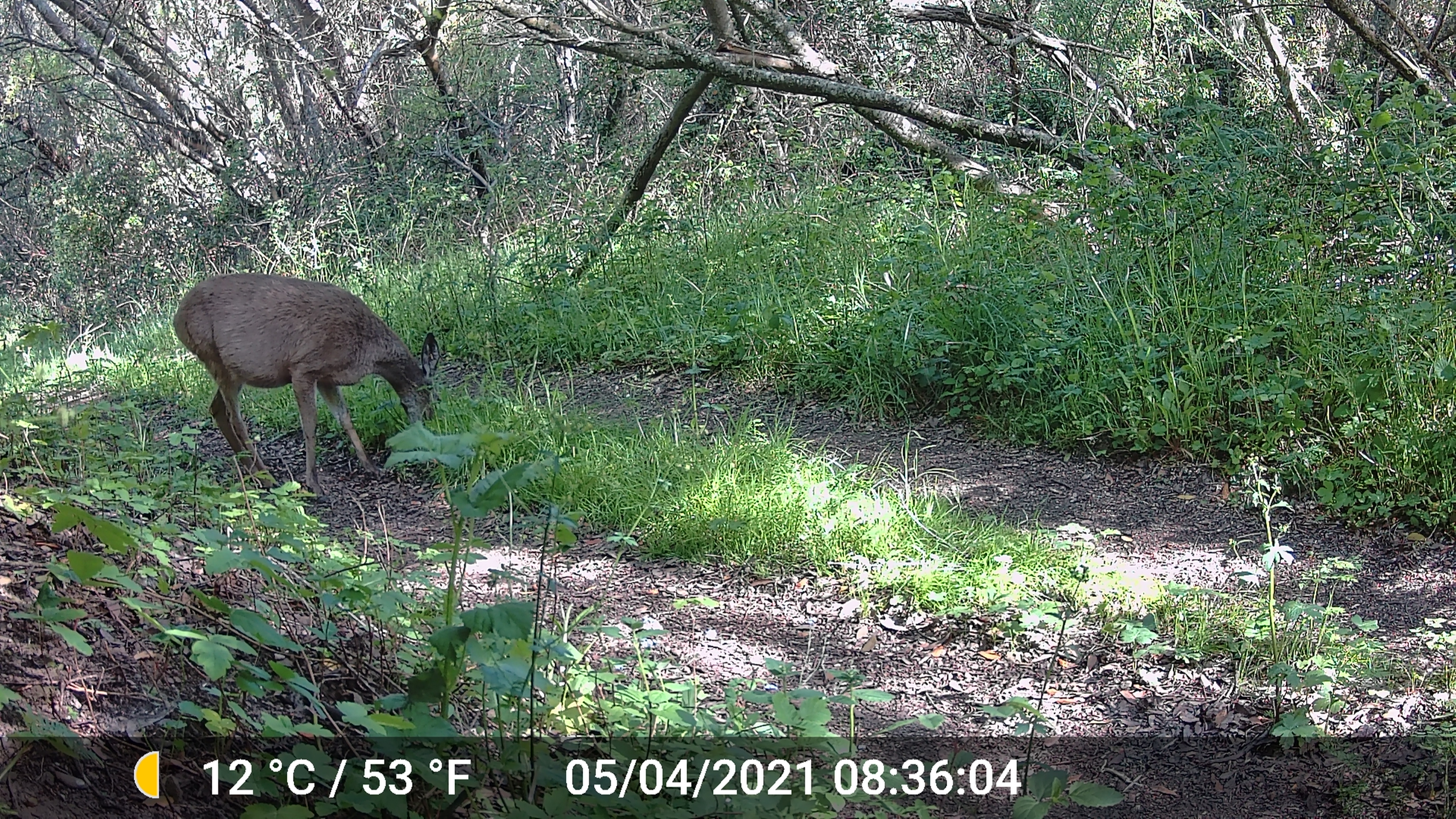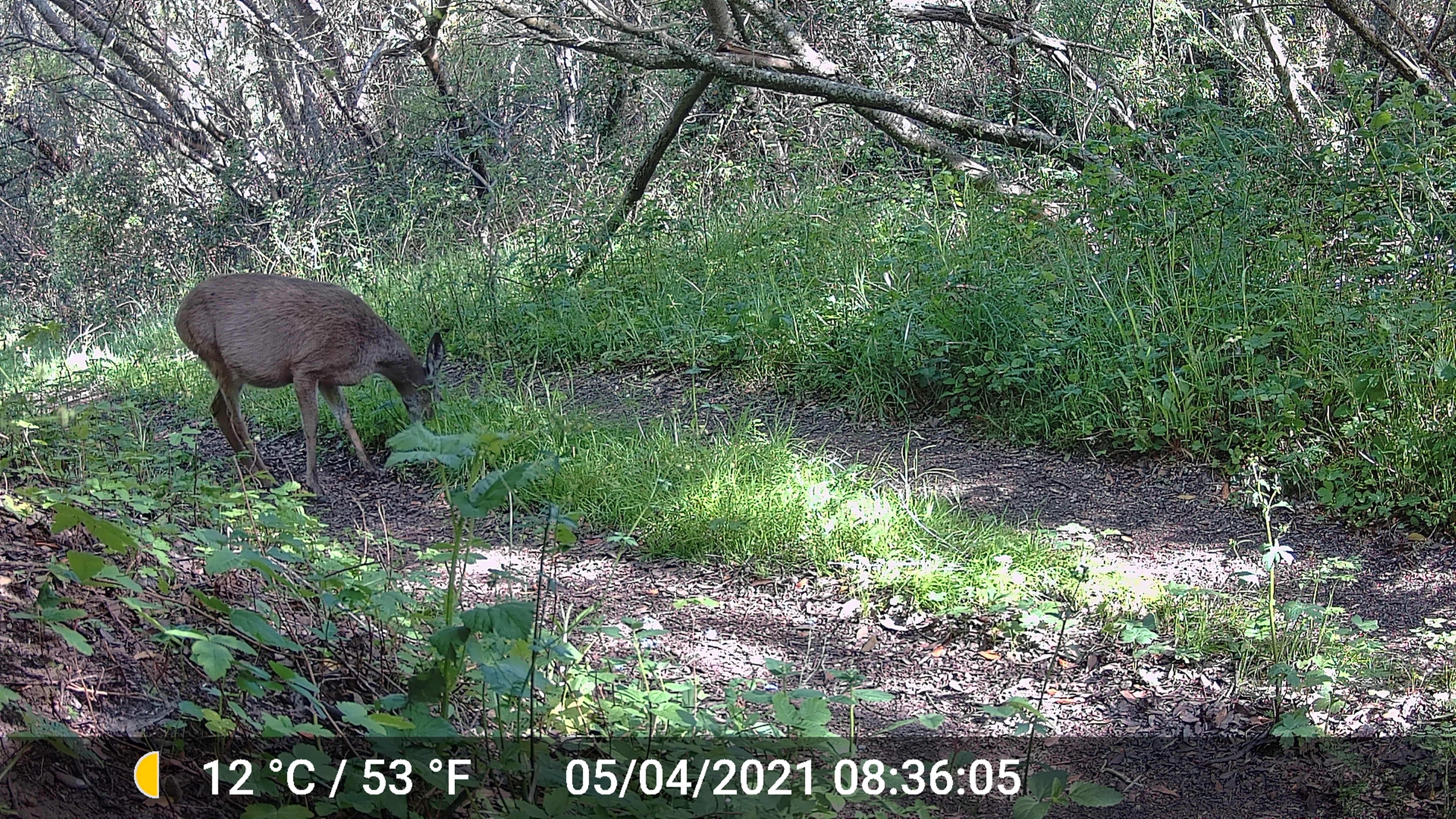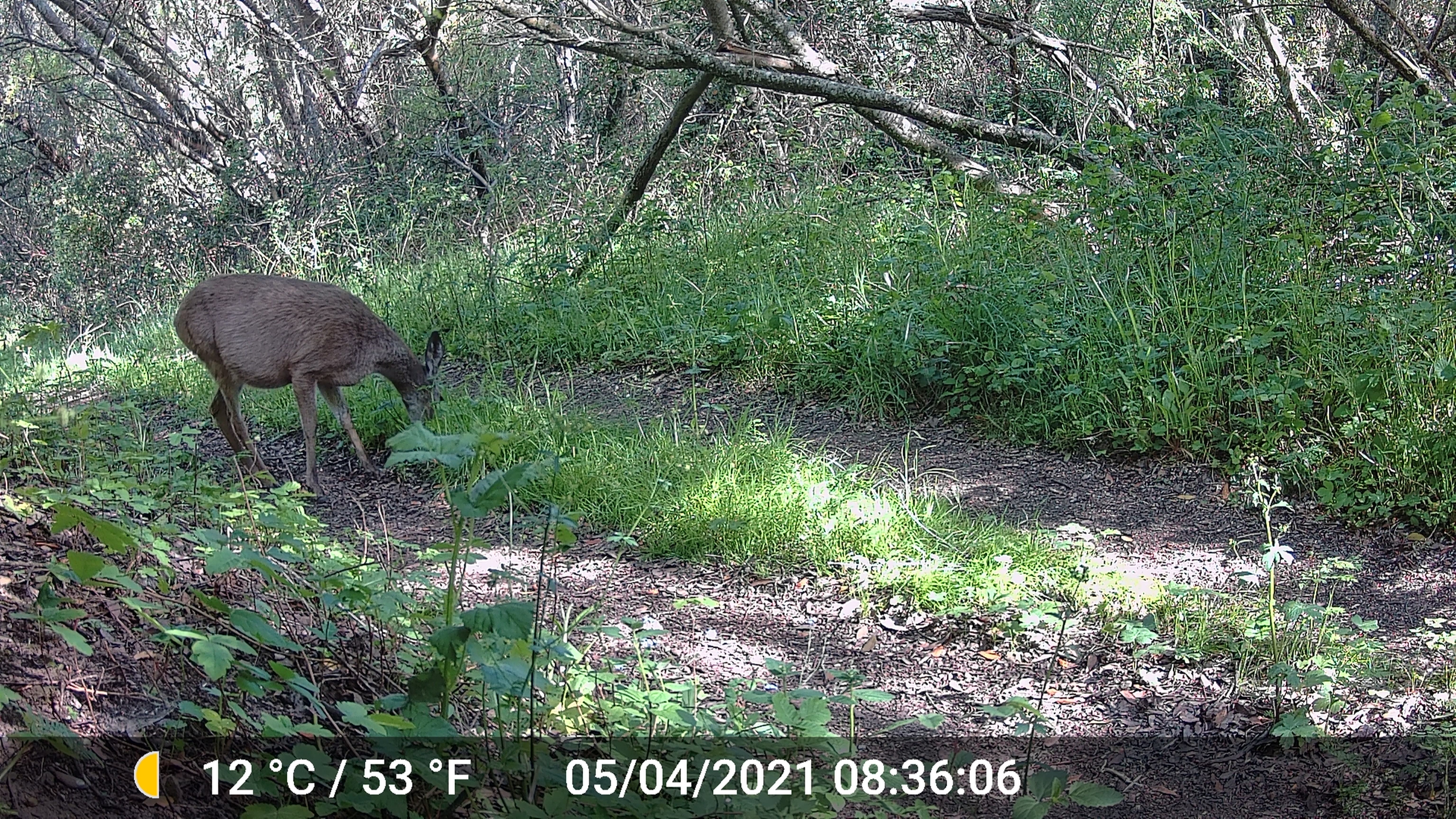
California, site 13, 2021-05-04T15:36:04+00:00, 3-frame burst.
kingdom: Animalia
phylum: Chordata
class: Mammalia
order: Artiodactyla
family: Cervidae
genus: Odocoileus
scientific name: Odocoileus hemionus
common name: mule deer